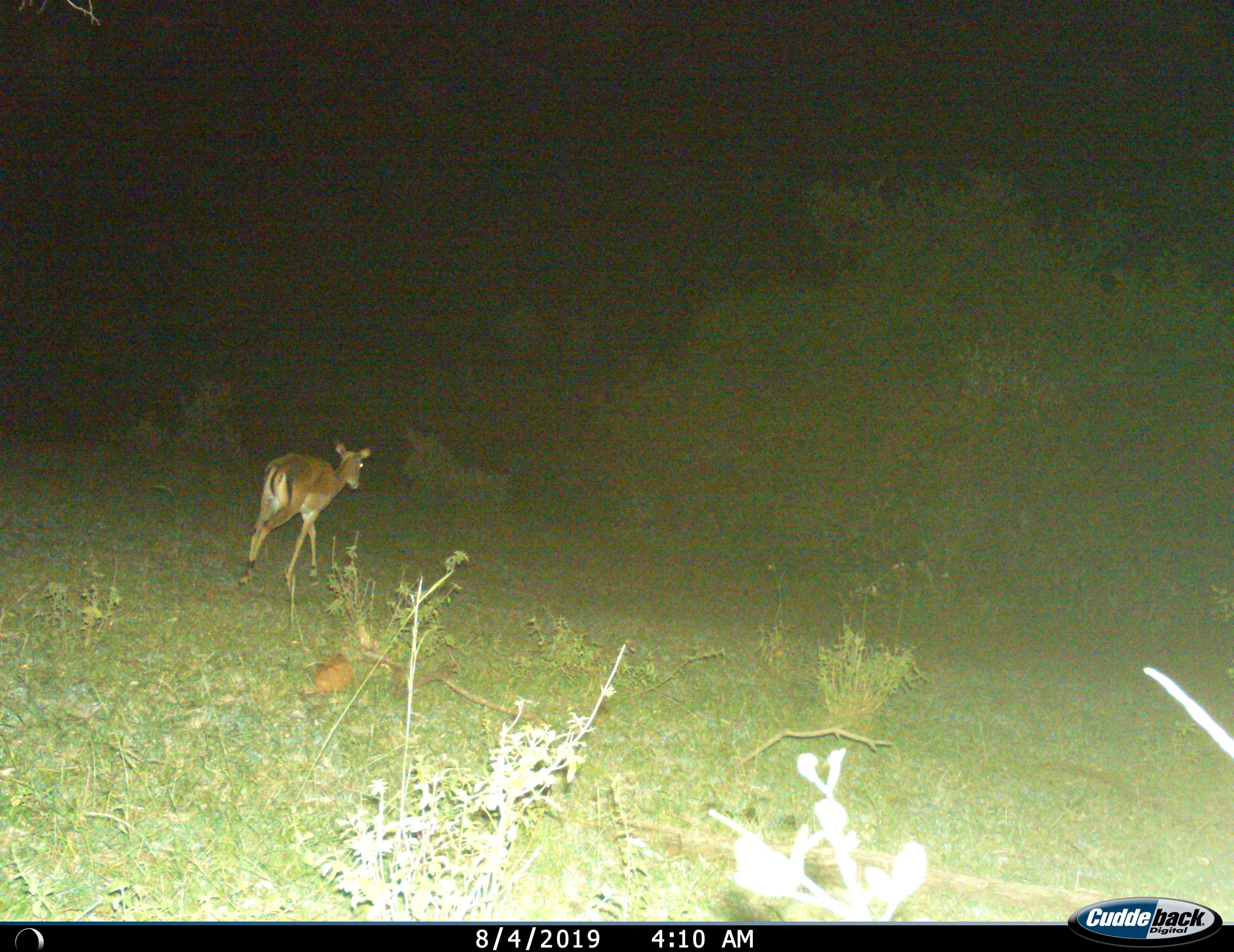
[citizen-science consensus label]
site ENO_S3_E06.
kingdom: Animalia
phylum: Chordata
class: Mammalia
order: Artiodactyla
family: Bovidae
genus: Aepyceros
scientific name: Aepyceros melampus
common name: impala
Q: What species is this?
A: Impala (Aepyceros melampus).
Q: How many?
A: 1.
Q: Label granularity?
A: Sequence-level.